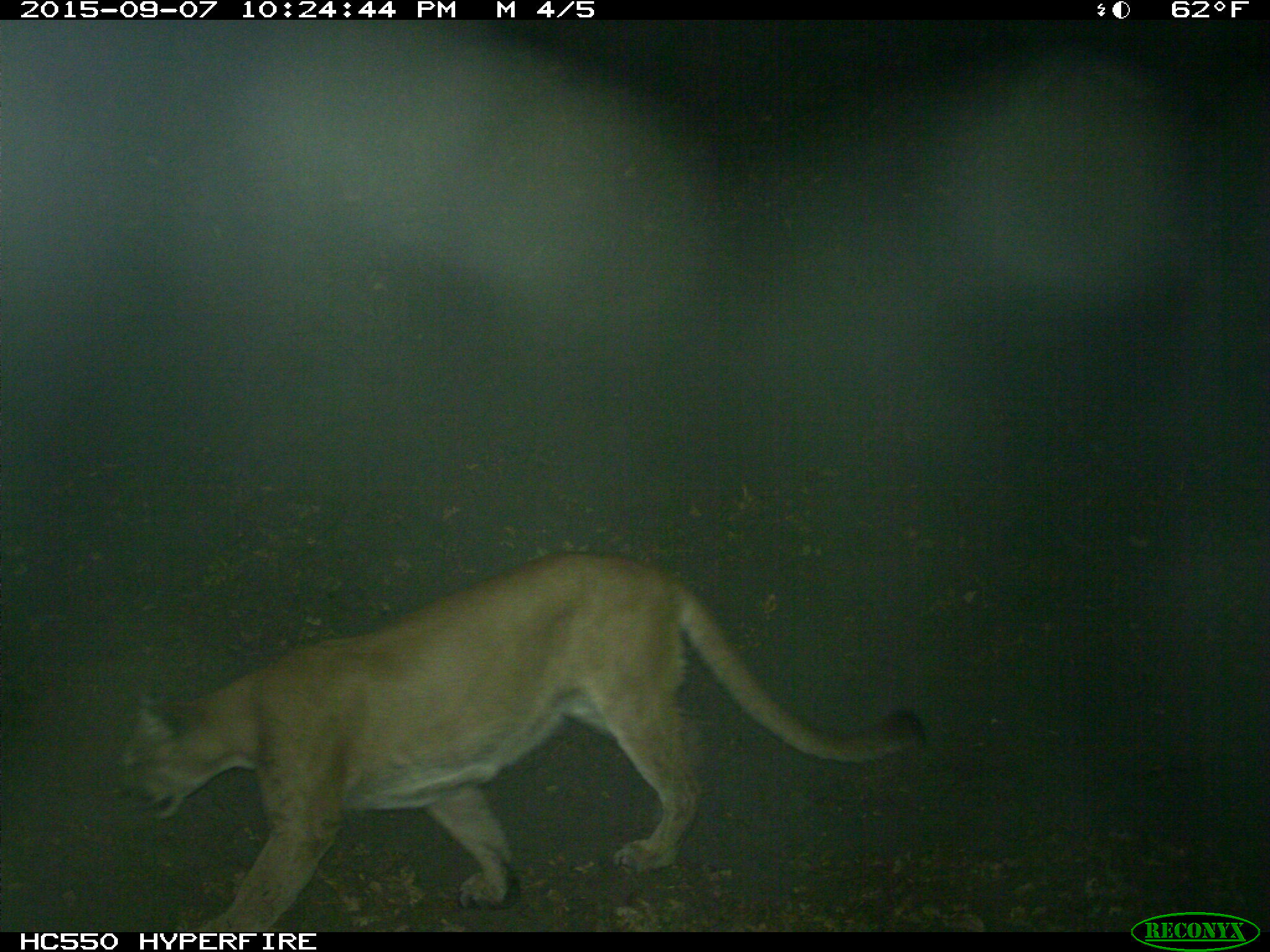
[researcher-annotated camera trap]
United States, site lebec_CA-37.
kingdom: Animalia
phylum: Chordata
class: Mammalia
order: Carnivora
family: Felidae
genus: Puma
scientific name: Puma concolor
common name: mountain lion